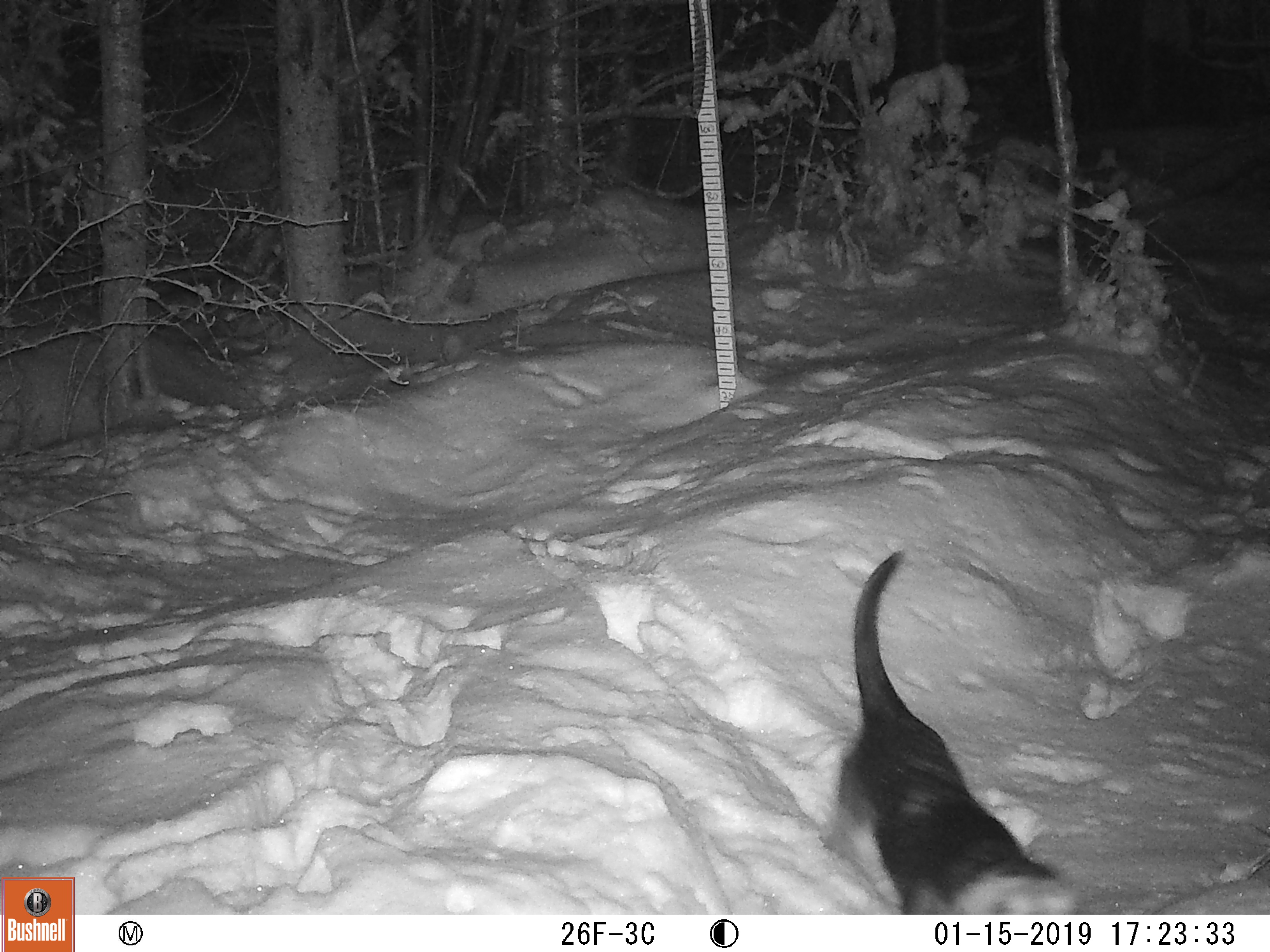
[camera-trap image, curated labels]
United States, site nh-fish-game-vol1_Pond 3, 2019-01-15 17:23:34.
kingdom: Animalia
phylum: Chordata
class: Mammalia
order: Carnivora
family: Canidae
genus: Canis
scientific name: Canis familiaris familiaris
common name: domestic dog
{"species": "domestic dog (Canis familiaris familiaris)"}